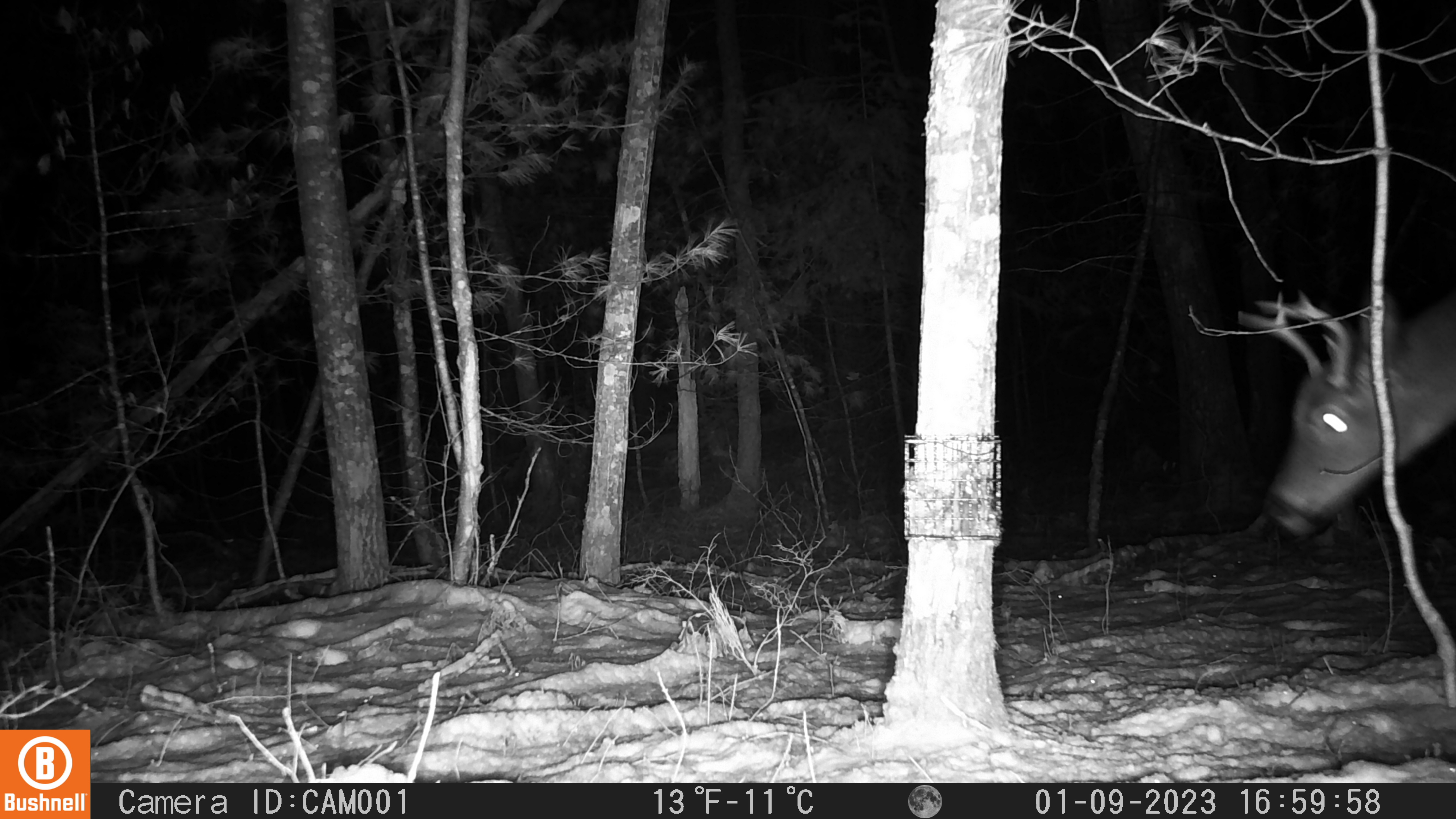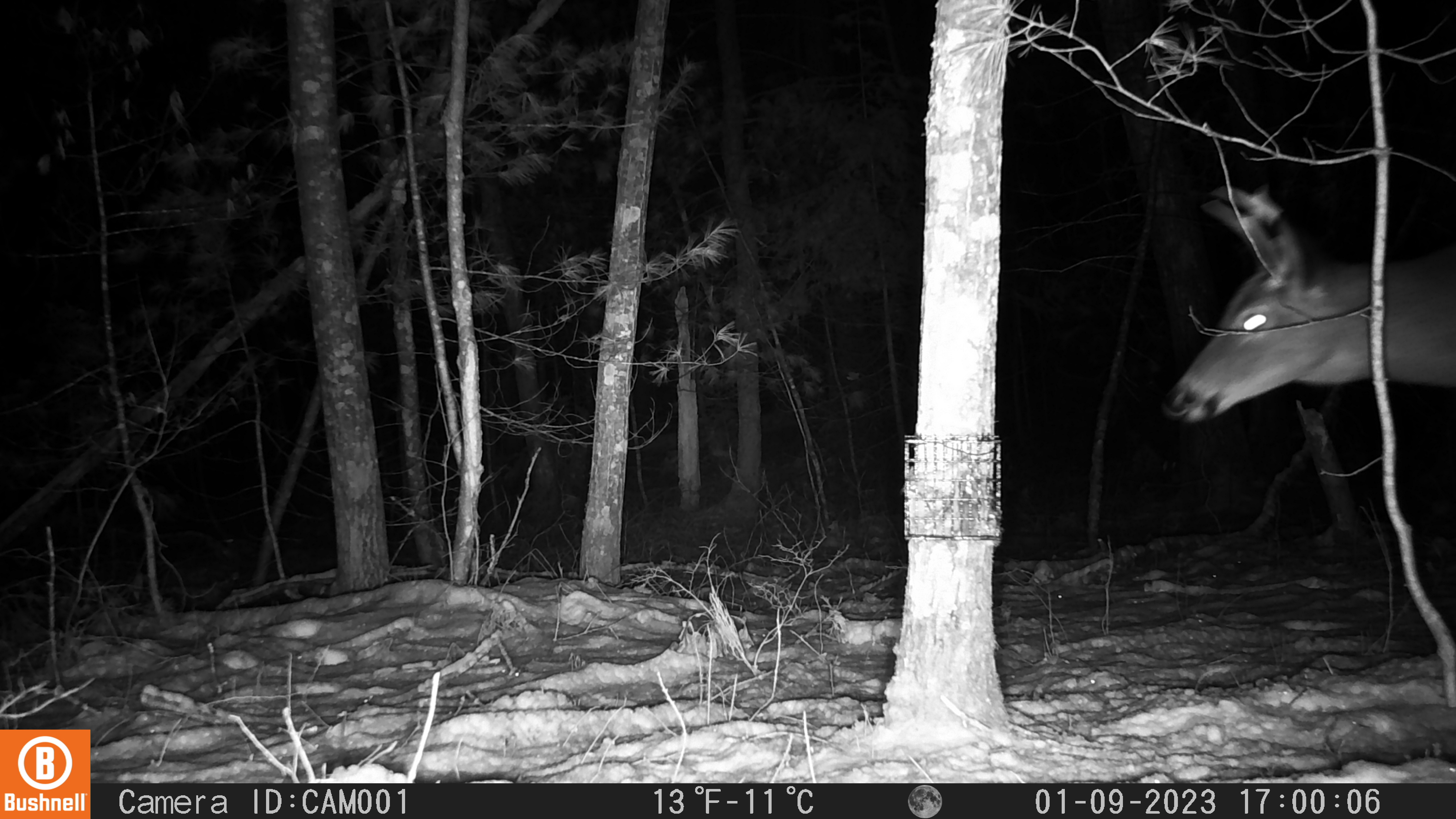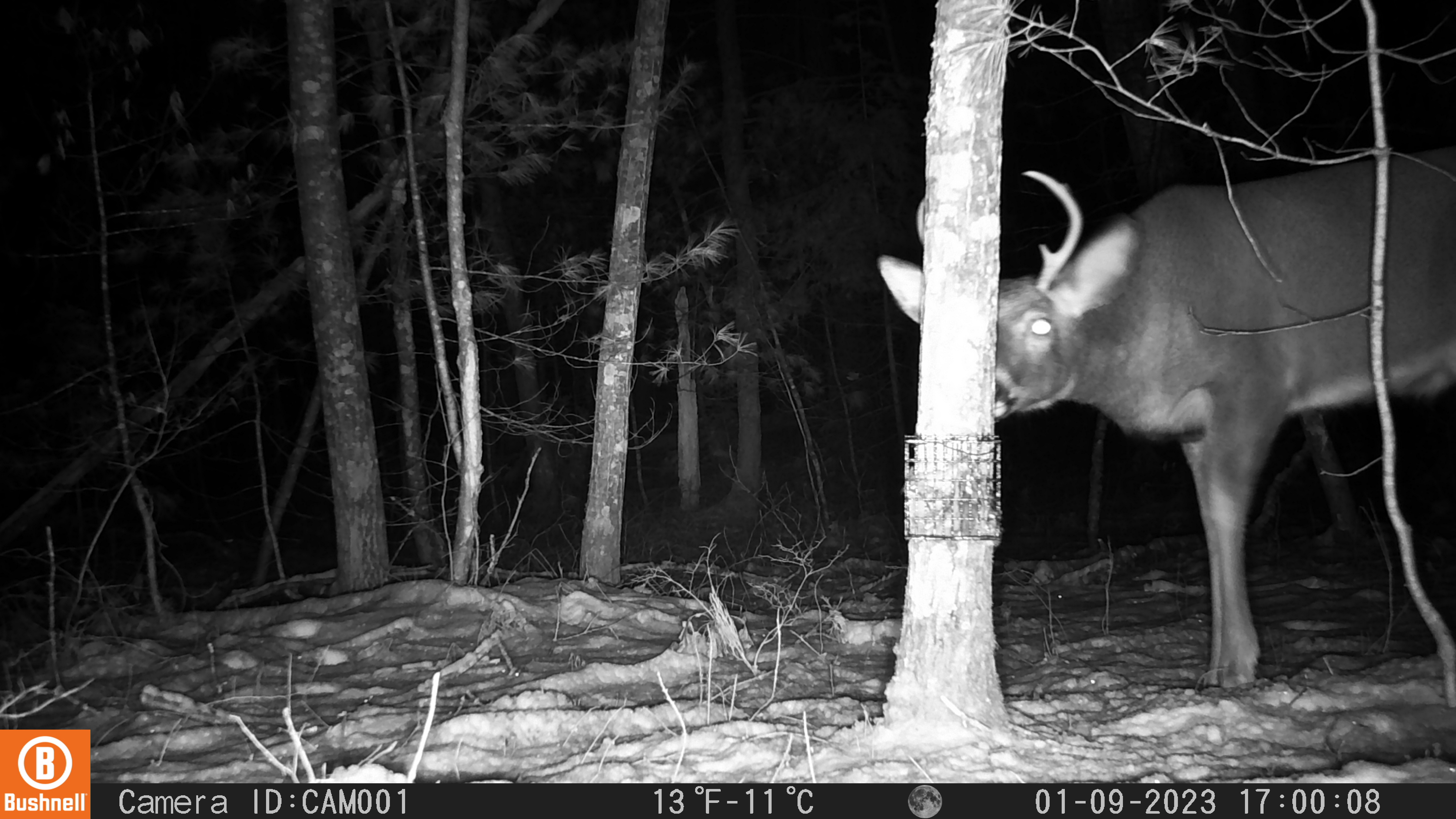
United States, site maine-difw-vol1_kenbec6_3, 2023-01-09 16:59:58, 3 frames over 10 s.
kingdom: Animalia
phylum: Chordata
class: Mammalia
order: Artiodactyla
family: Cervidae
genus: Odocoileus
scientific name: Odocoileus virginianus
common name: white-tailed deer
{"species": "white-tailed deer (Odocoileus virginianus)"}